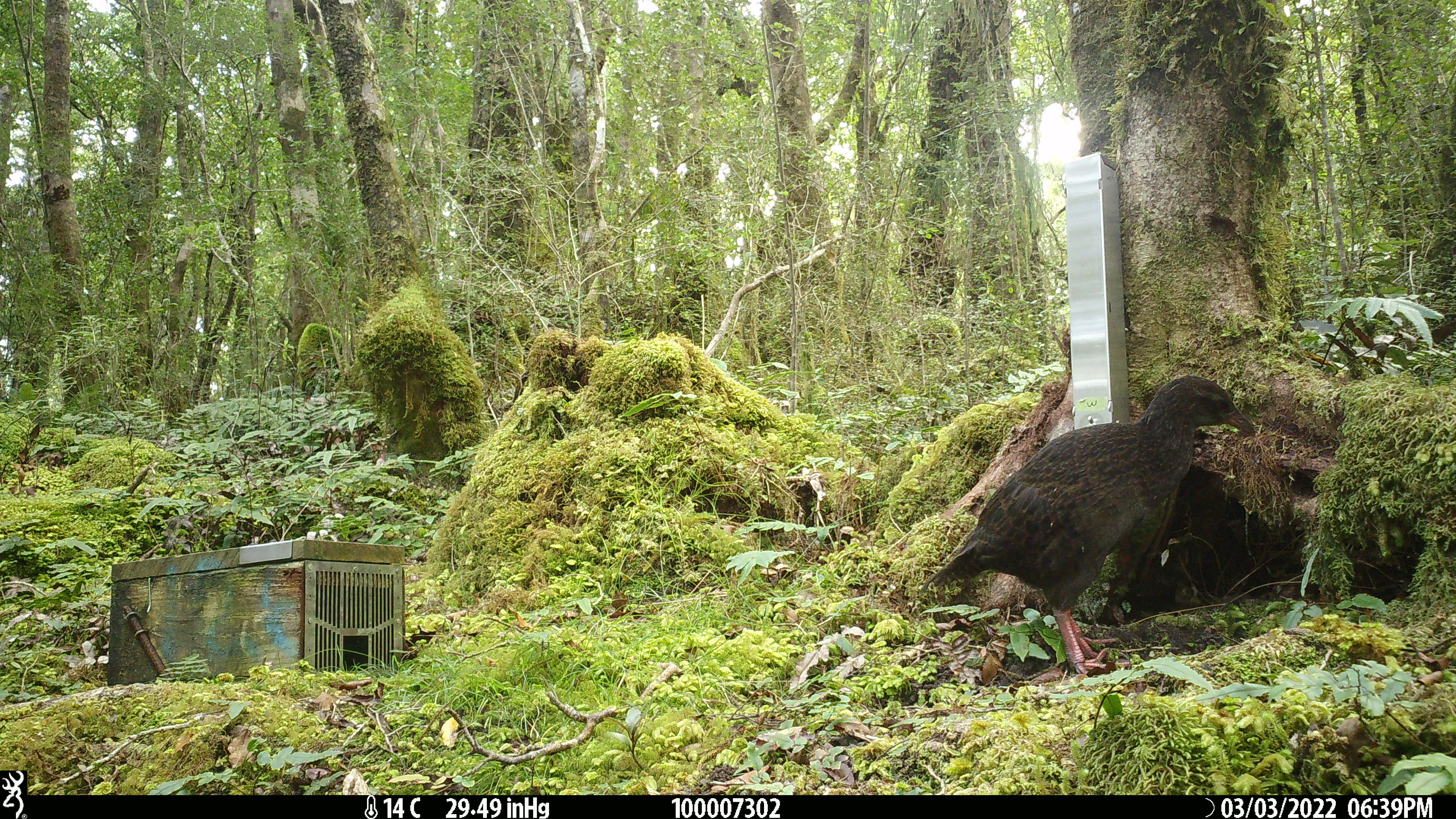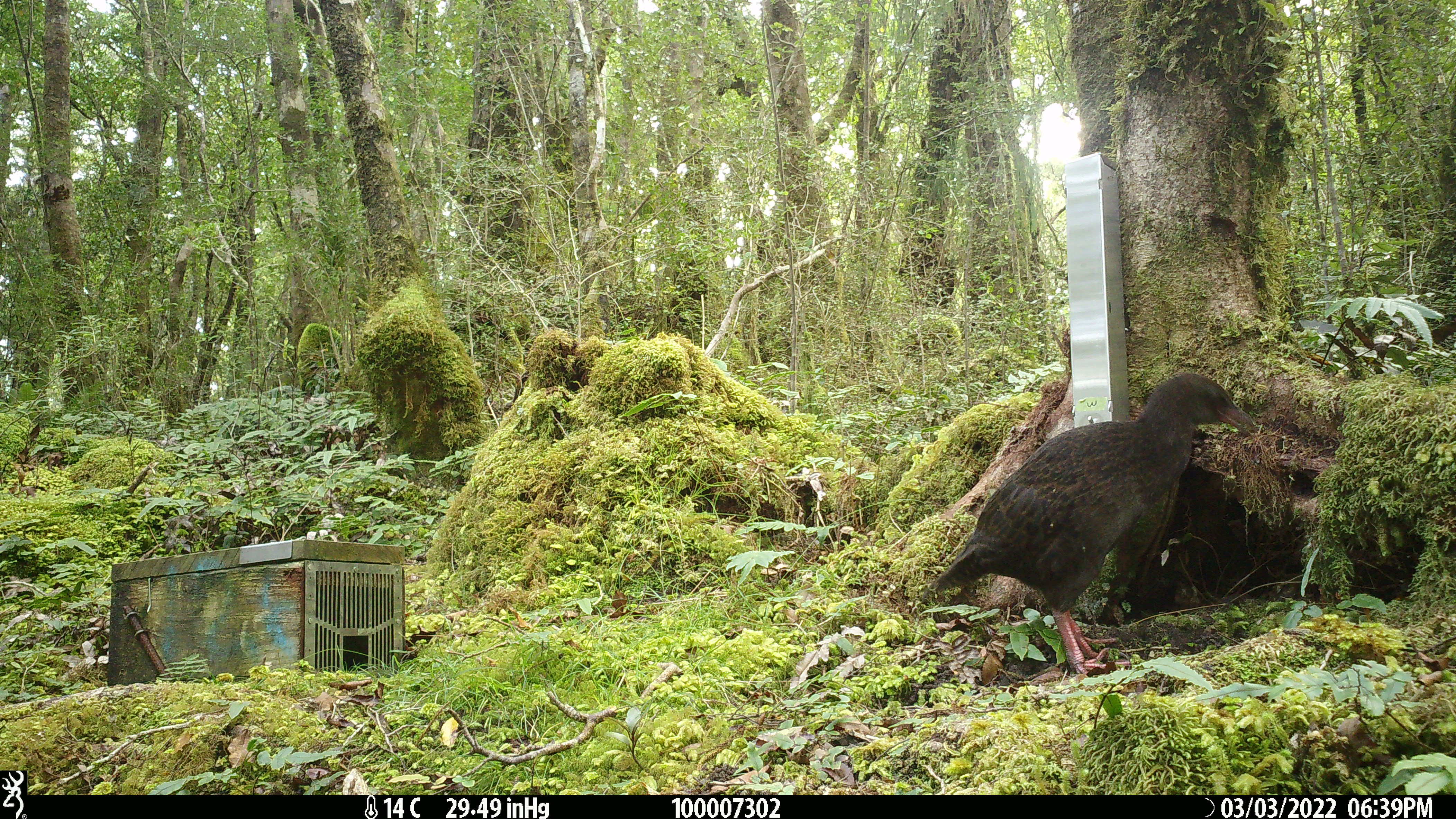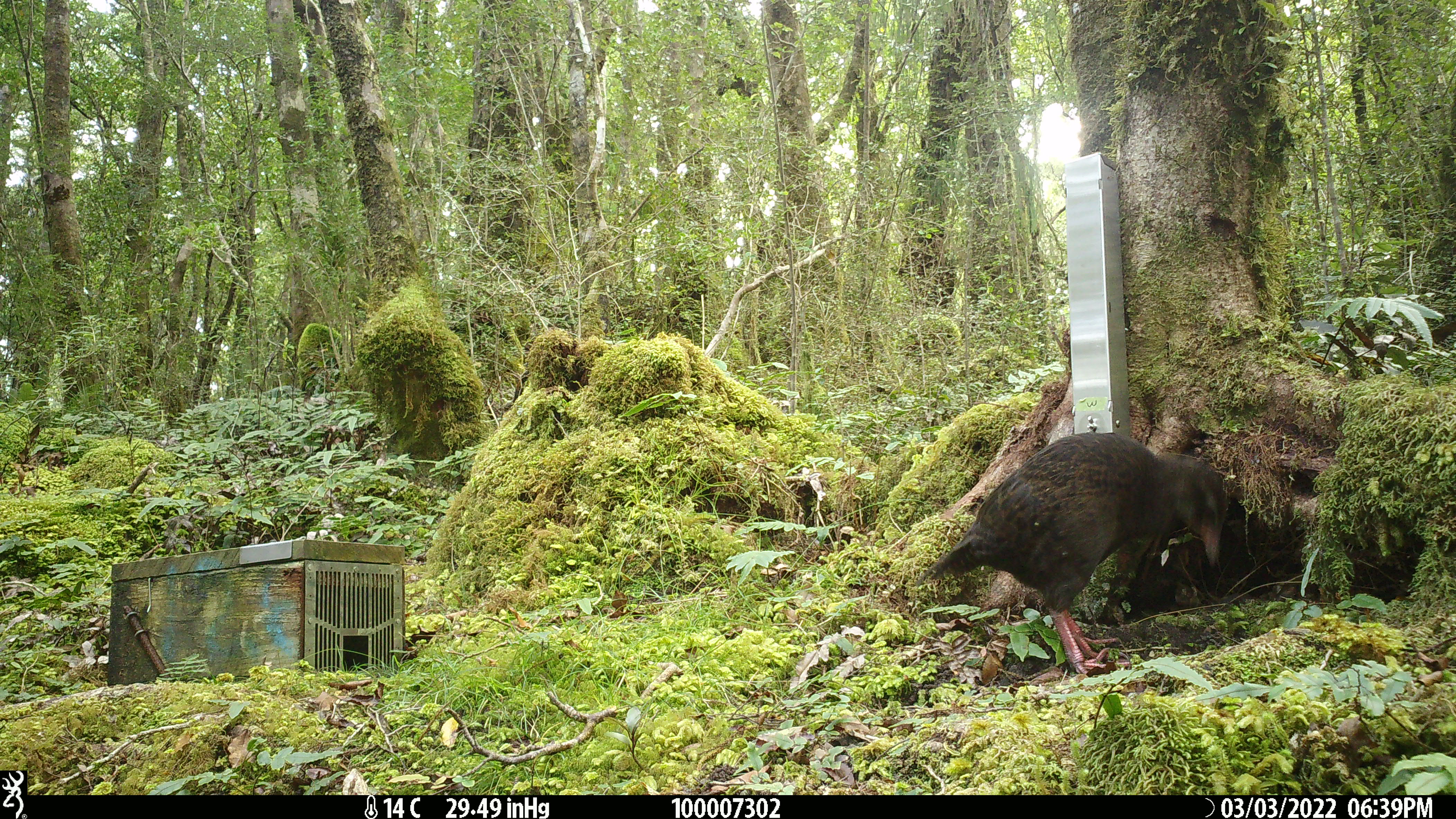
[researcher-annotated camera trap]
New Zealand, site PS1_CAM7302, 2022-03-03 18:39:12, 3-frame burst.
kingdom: Animalia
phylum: Chordata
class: Aves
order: Gruiformes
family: Rallidae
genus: Gallirallus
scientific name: Gallirallus australis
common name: weka